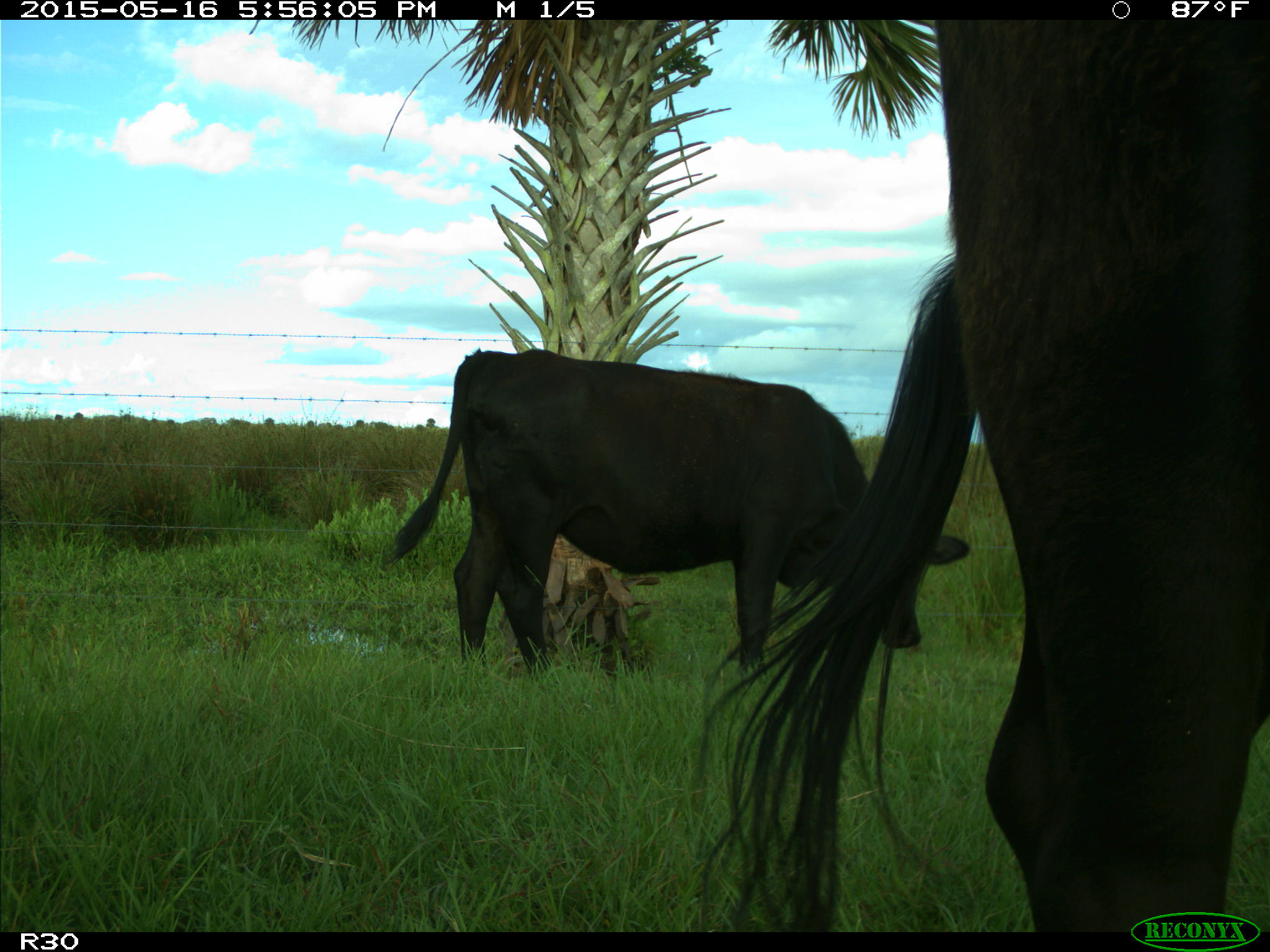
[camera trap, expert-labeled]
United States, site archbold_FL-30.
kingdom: Animalia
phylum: Chordata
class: Mammalia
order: Artiodactyla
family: Bovidae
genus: Bos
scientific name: Bos taurus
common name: domestic cow